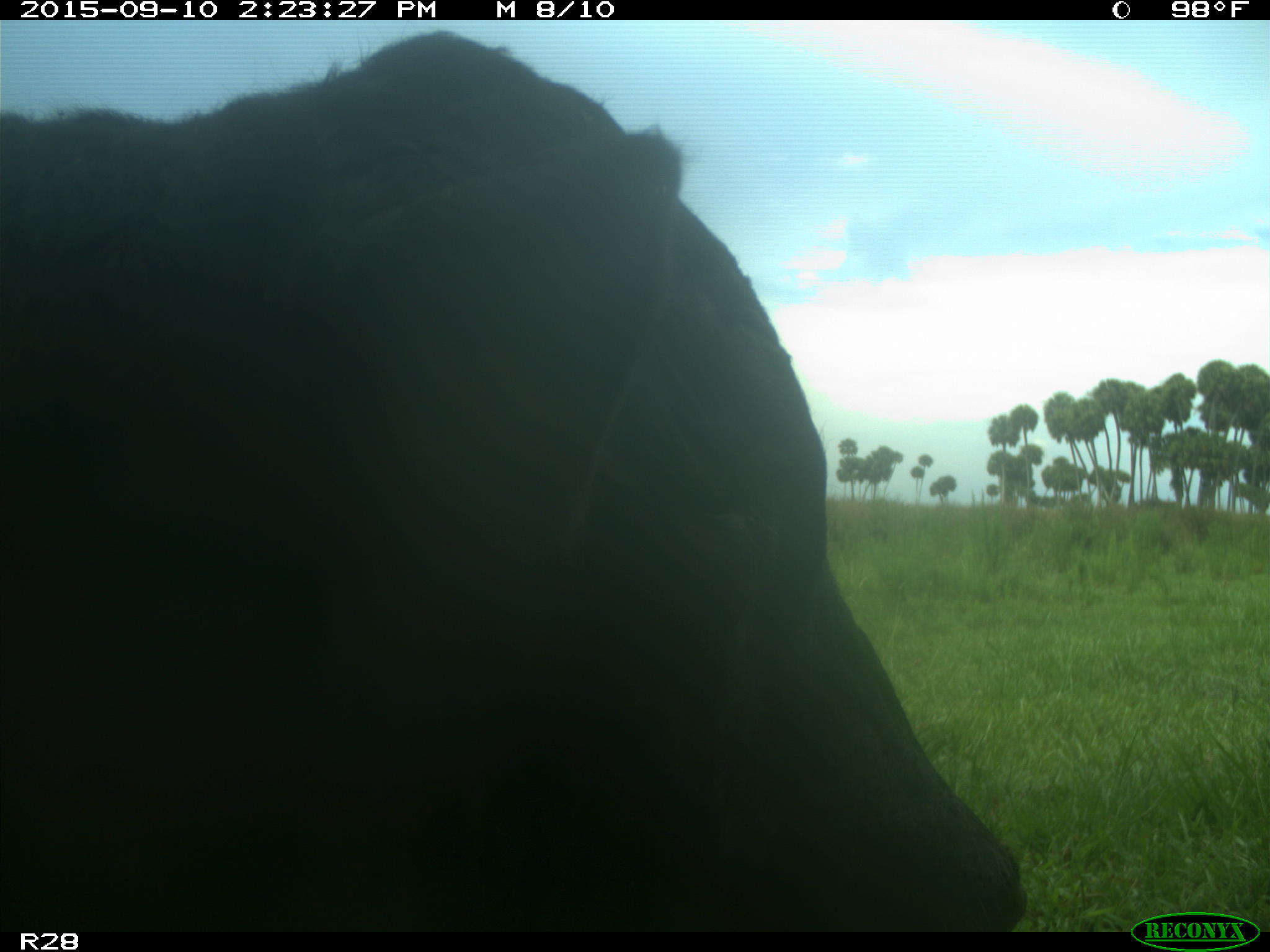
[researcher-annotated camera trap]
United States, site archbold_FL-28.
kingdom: Animalia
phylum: Chordata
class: Mammalia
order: Artiodactyla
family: Bovidae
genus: Bos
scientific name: Bos taurus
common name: domestic cow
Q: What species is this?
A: Bos taurus (domestic cow).